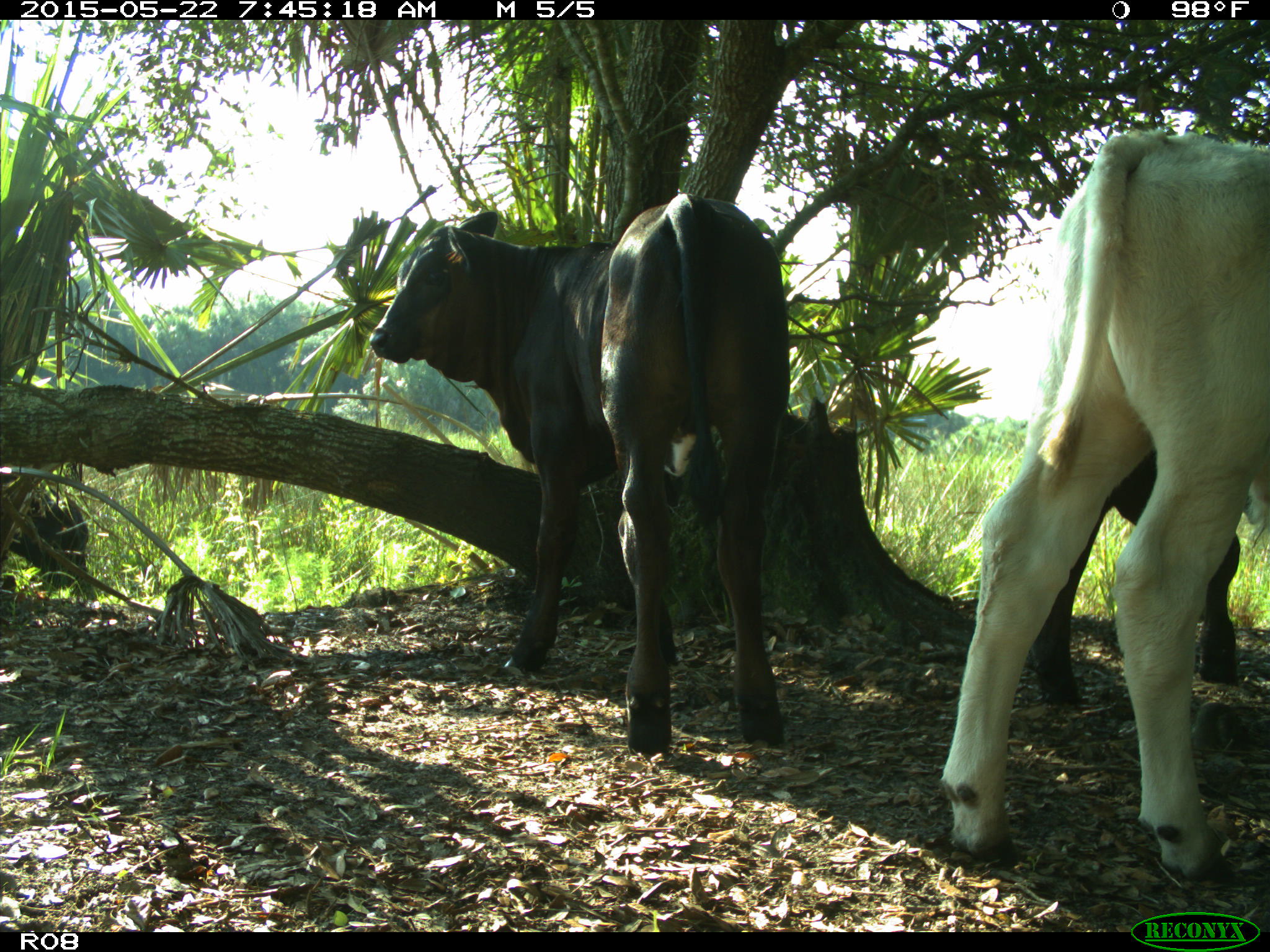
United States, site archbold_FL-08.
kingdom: Animalia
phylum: Chordata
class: Mammalia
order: Artiodactyla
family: Bovidae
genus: Bos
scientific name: Bos taurus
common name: domestic cow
Bos taurus (domestic cow).